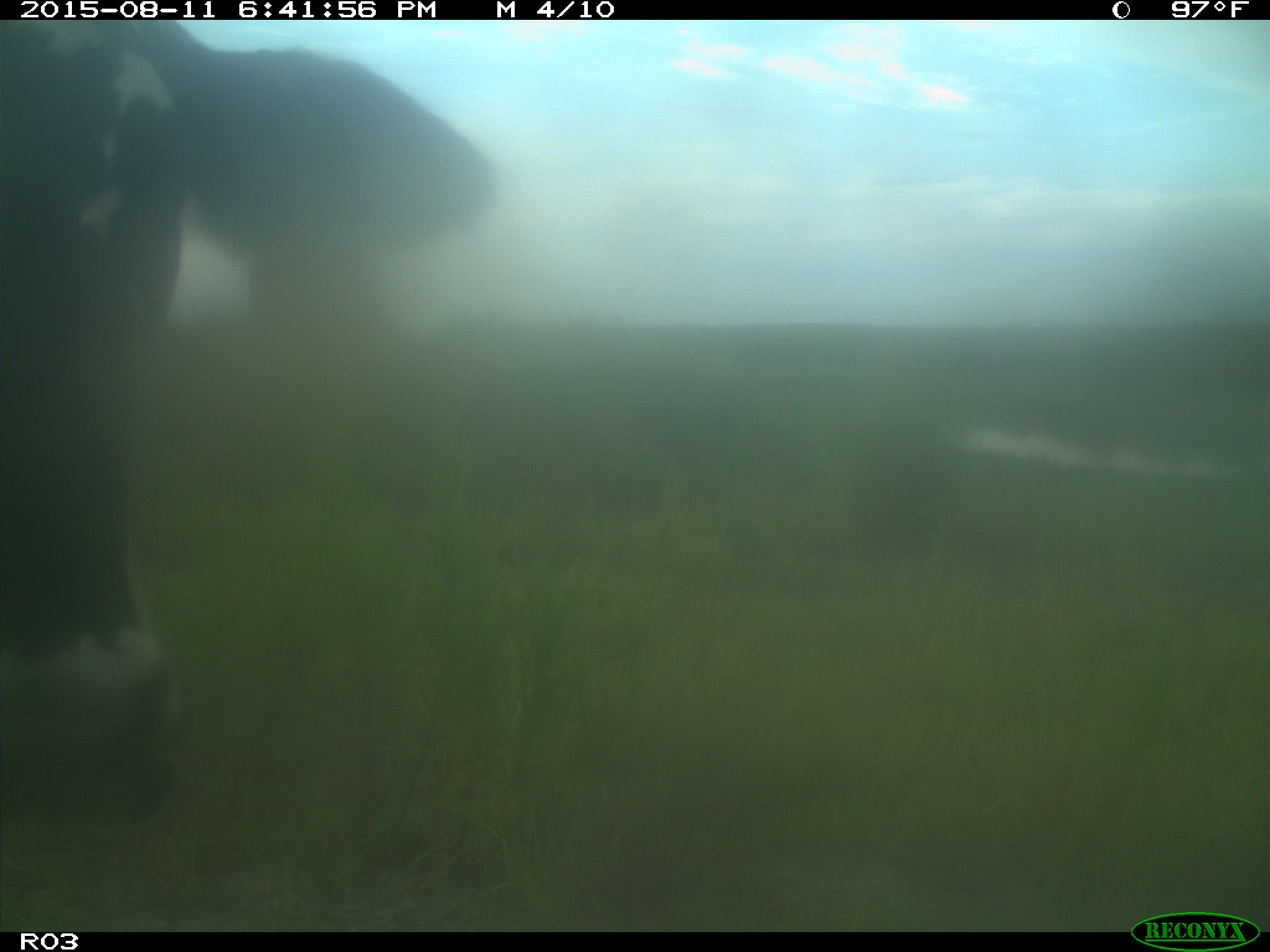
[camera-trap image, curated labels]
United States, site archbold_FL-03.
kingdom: Animalia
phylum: Chordata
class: Mammalia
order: Artiodactyla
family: Bovidae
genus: Bos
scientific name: Bos taurus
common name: domestic cow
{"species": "Bos taurus (domestic cow)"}